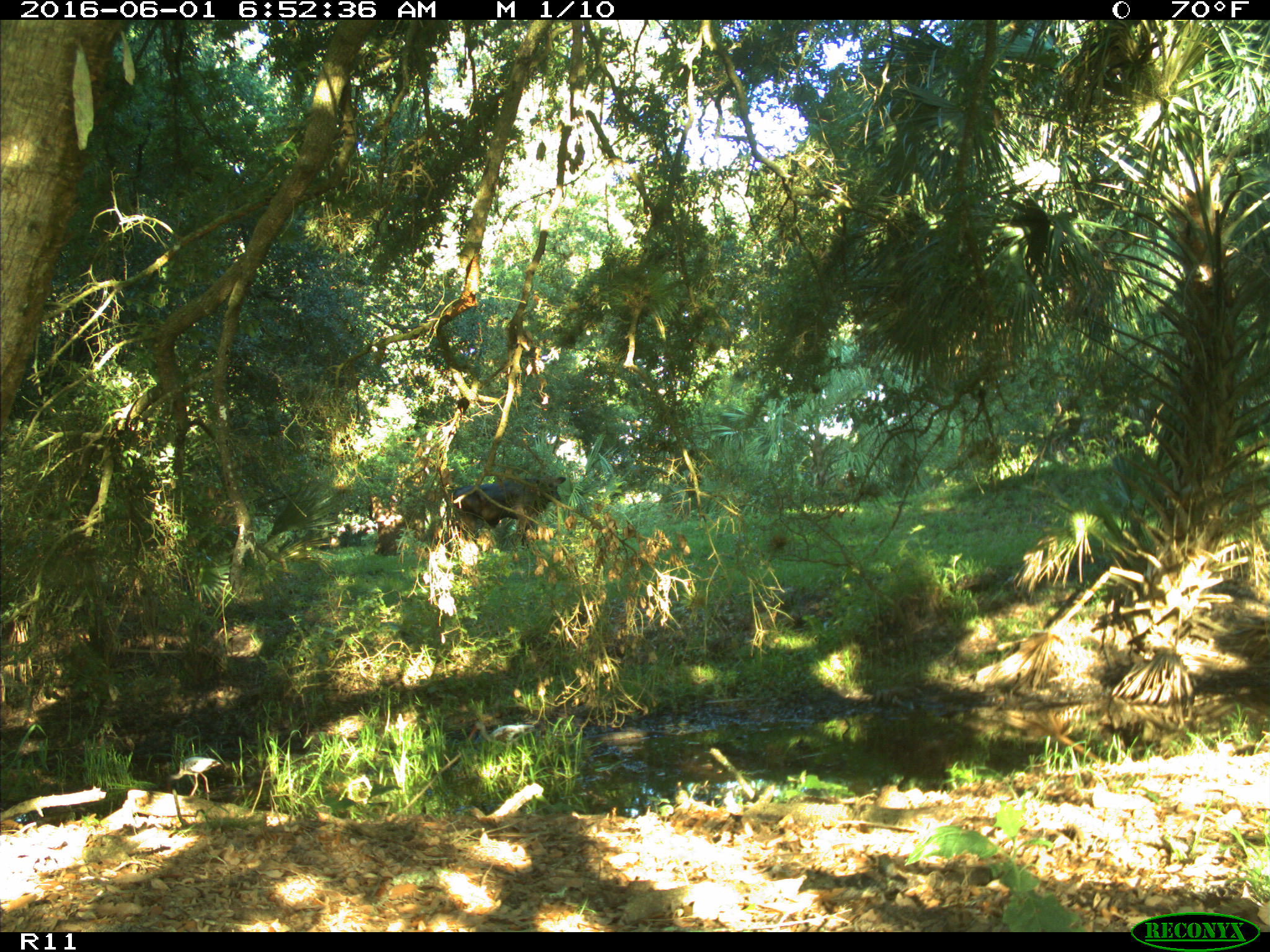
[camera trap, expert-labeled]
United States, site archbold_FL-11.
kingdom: Animalia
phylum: Chordata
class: Mammalia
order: Artiodactyla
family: Bovidae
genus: Bos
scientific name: Bos taurus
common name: domestic cow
Bos taurus (domestic cow).